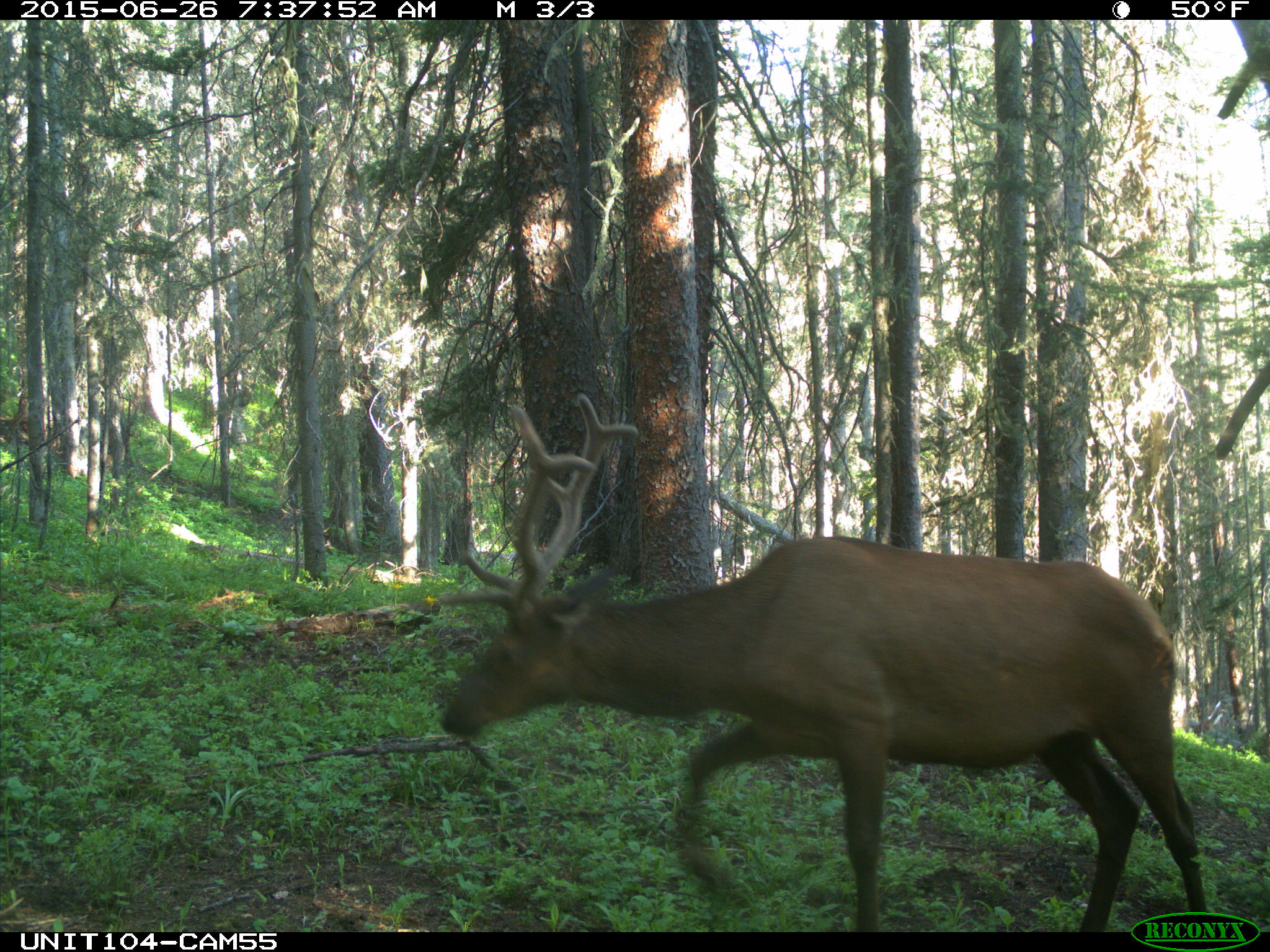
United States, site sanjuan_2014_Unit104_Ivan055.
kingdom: Animalia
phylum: Chordata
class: Mammalia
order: Artiodactyla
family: Cervidae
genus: Cervus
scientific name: Cervus elaphus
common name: red deer